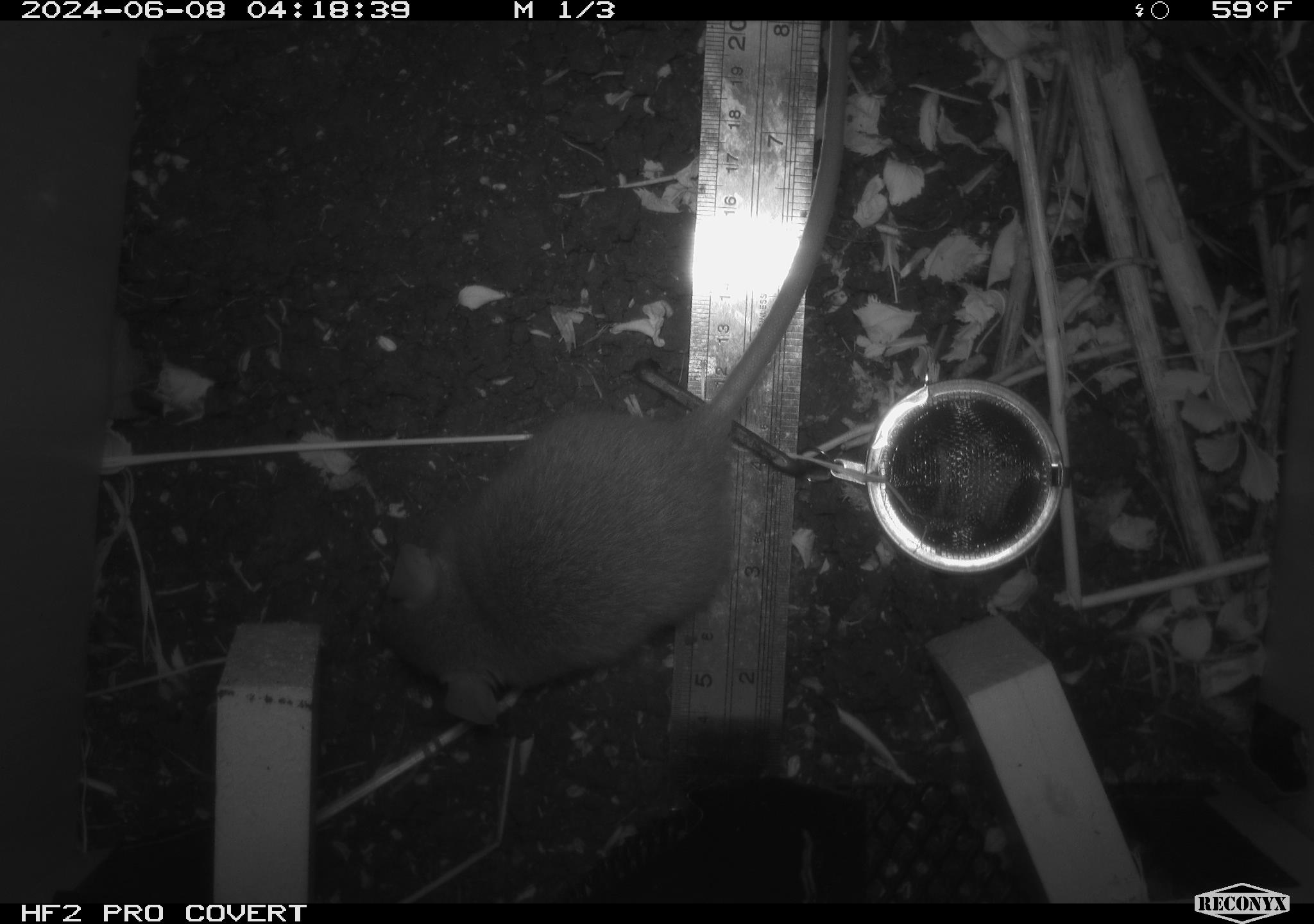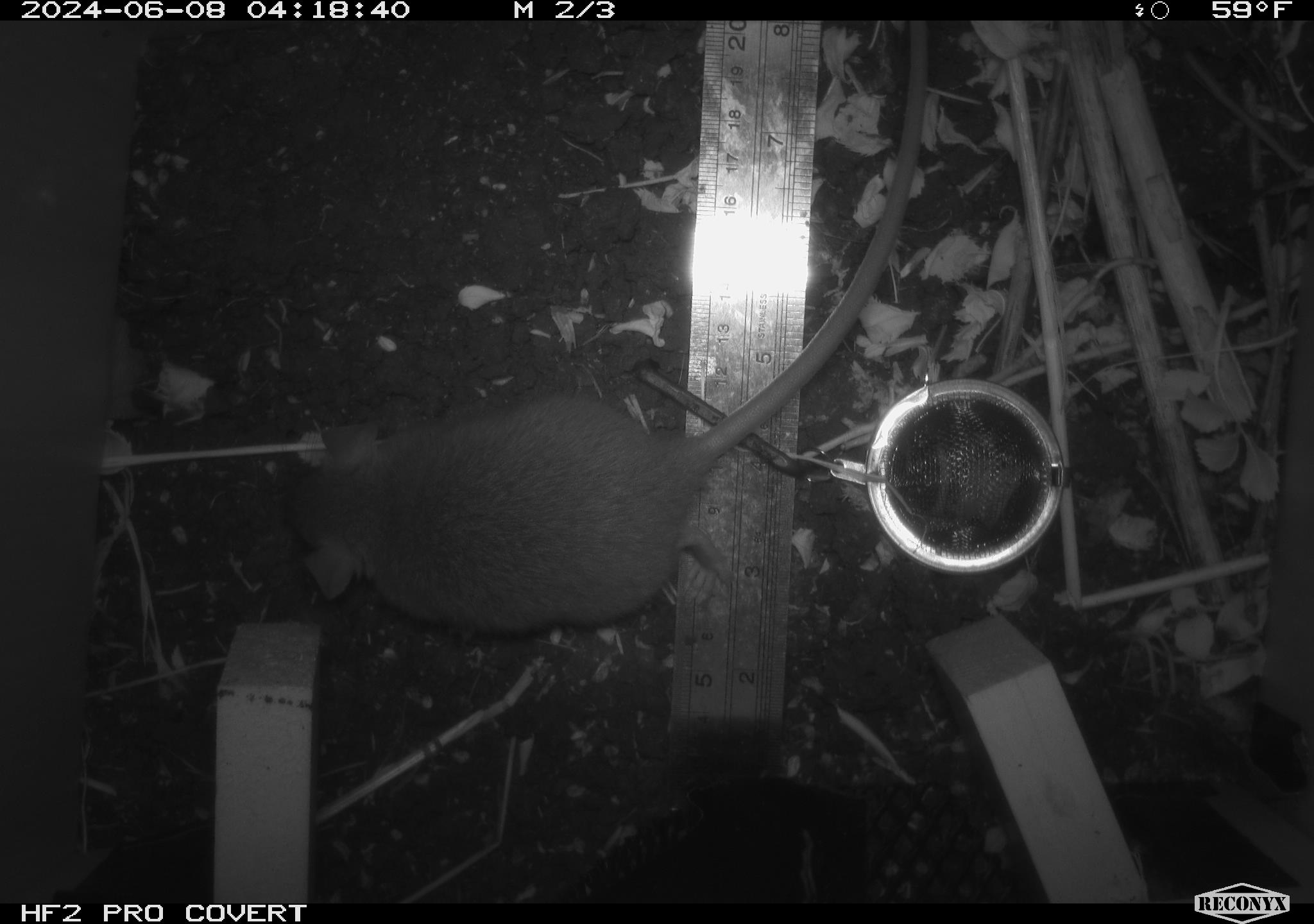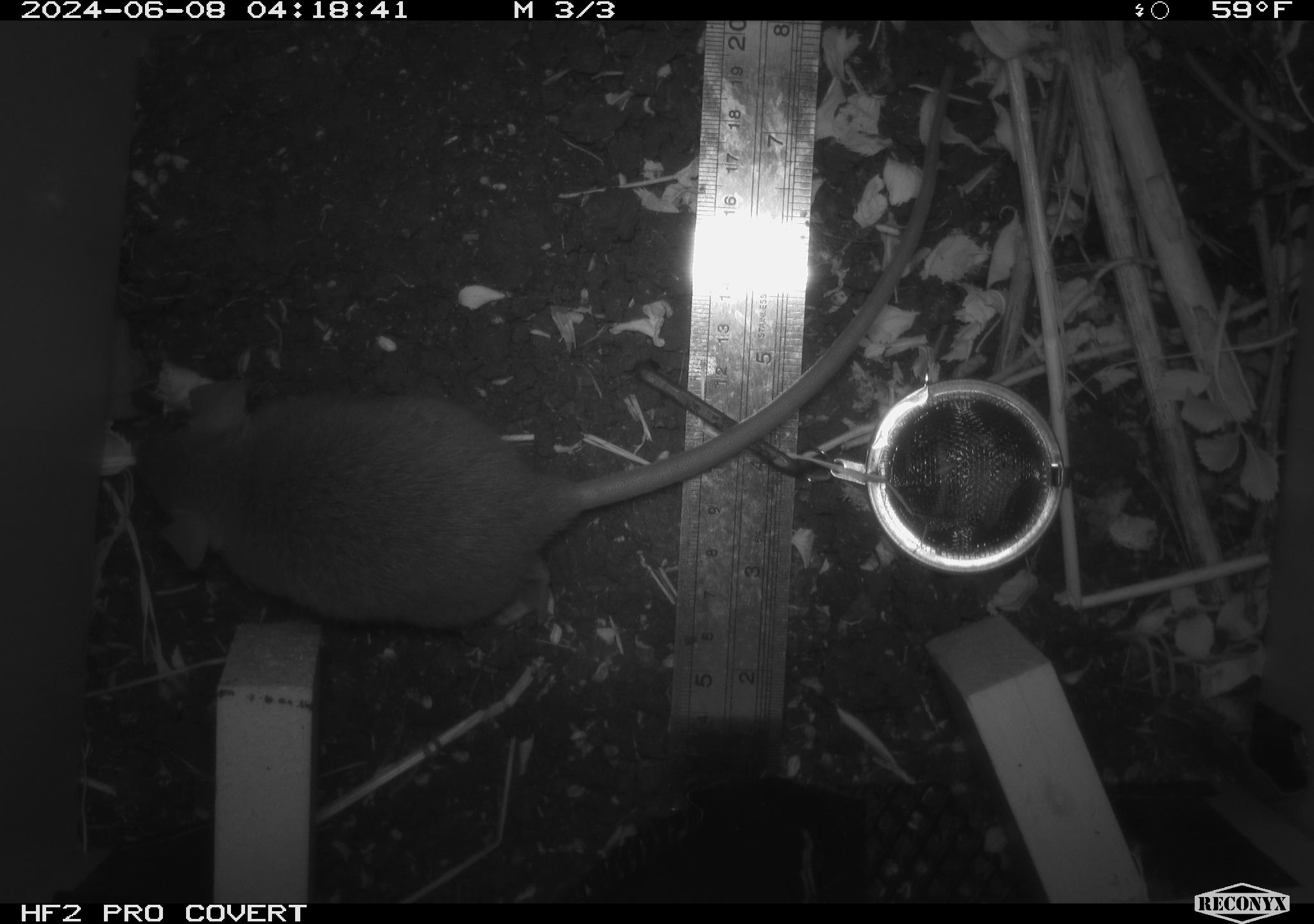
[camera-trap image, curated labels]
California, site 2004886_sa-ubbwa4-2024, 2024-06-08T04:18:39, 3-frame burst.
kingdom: Animalia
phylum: Chordata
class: Mammalia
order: Rodentia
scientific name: Rodentia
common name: woodrat or rat or mouse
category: woodrat or rat or mouse species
Woodrat or rat or mouse species (woodrat or rat or mouse) (Rodentia).